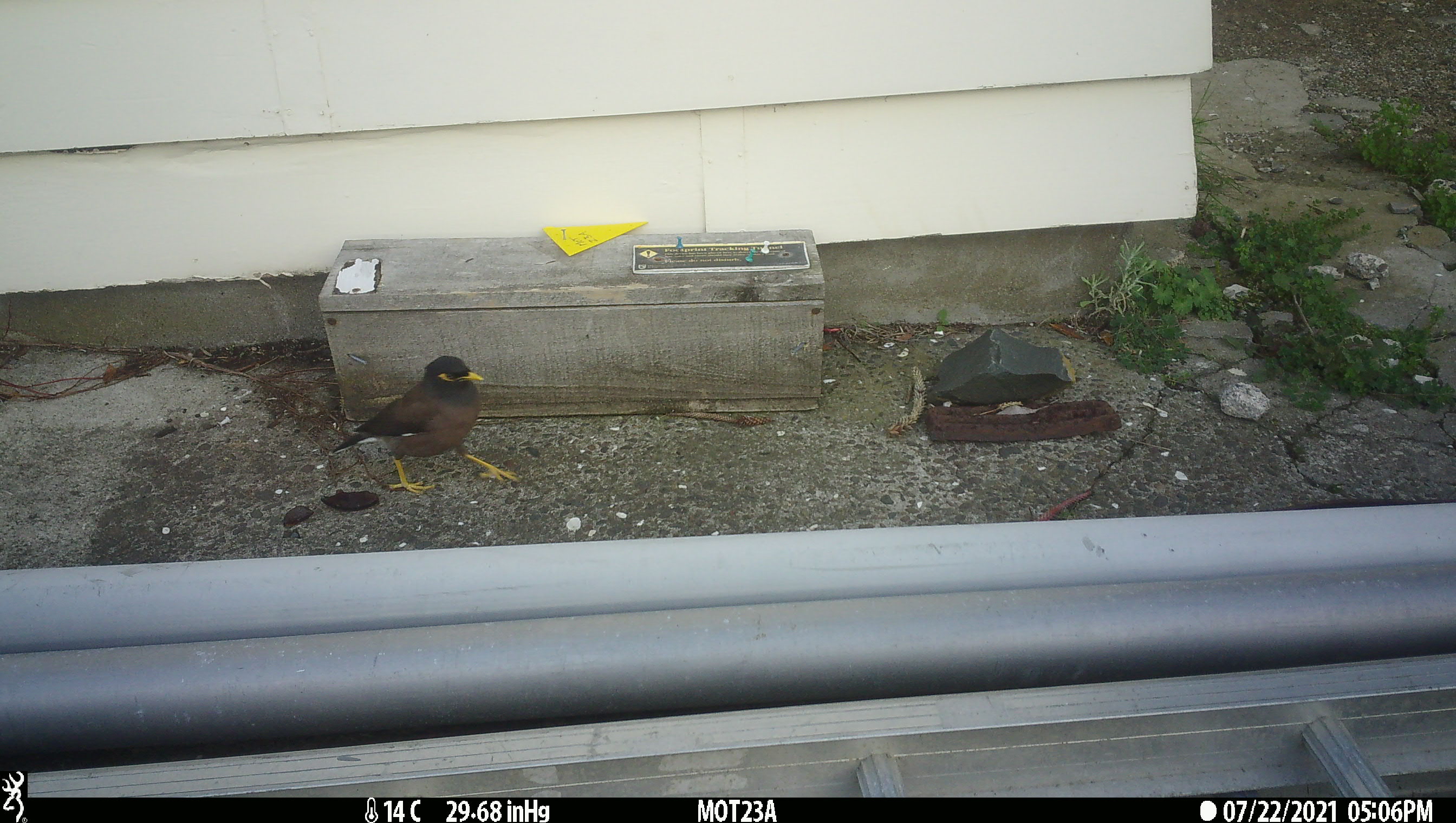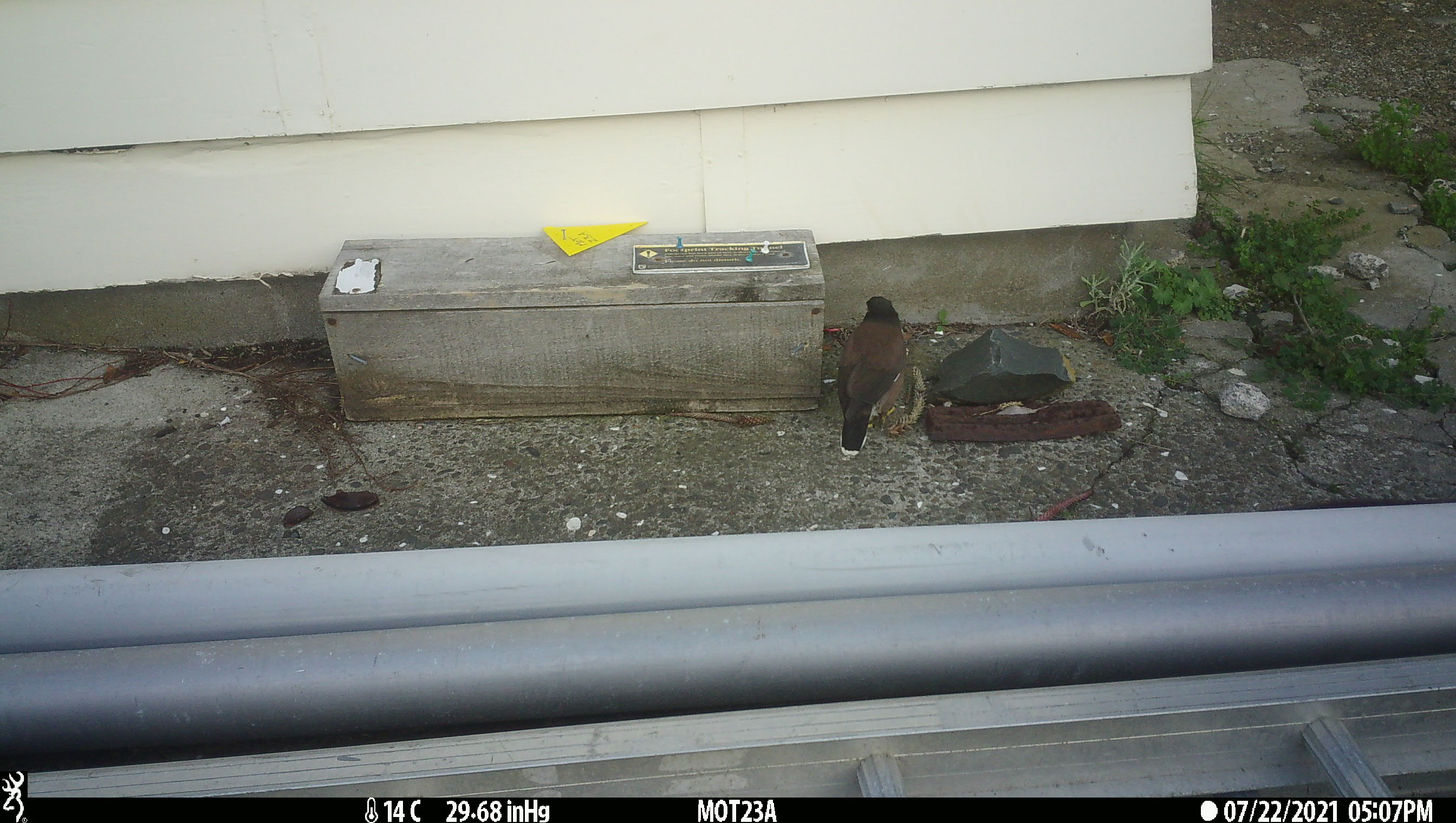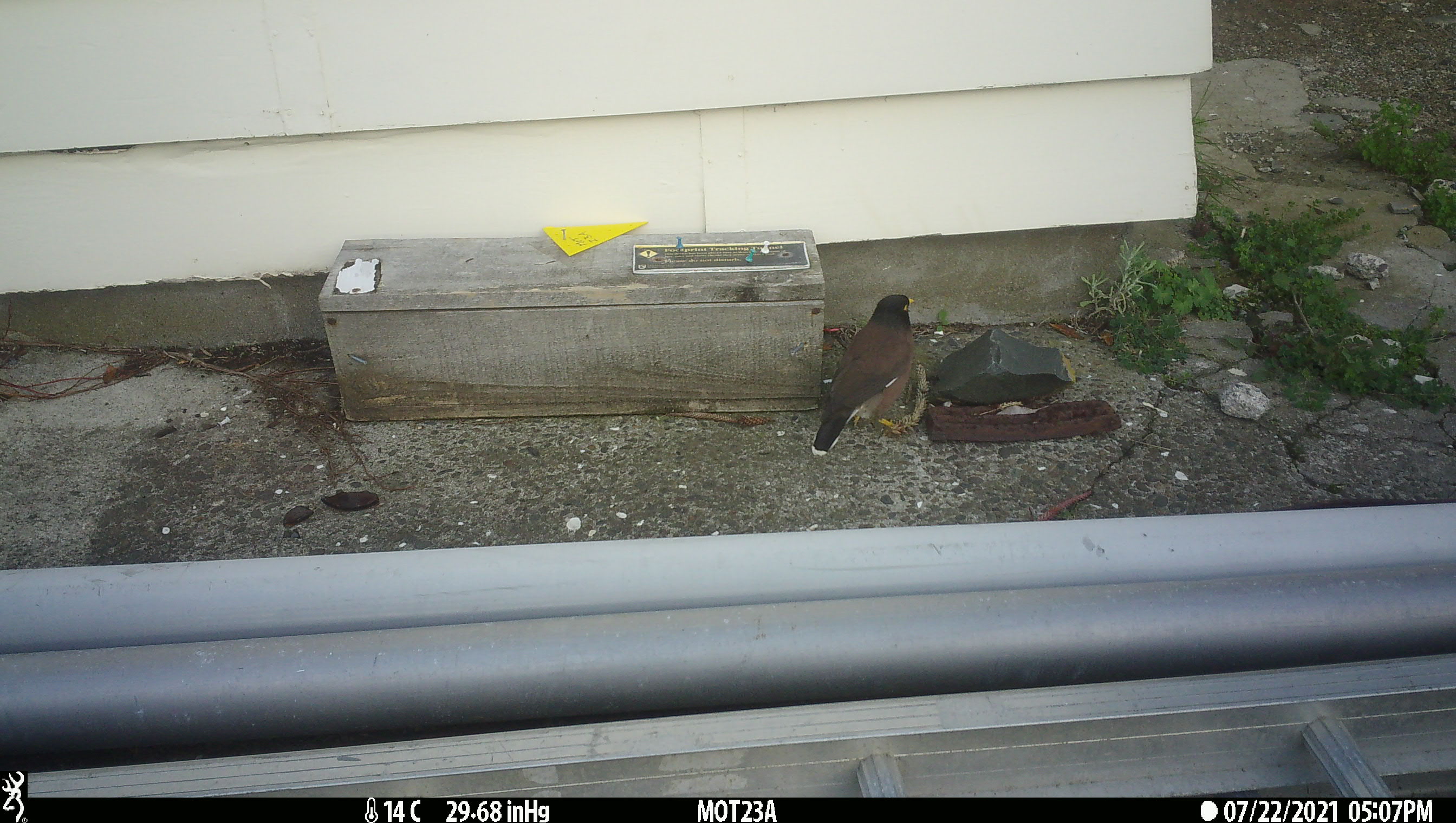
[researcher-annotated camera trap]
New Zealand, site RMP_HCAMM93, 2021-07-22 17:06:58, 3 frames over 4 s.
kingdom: Animalia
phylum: Chordata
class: Aves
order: Passeriformes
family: Sturnidae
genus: Acridotheres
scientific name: Acridotheres tristis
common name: common myna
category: myna